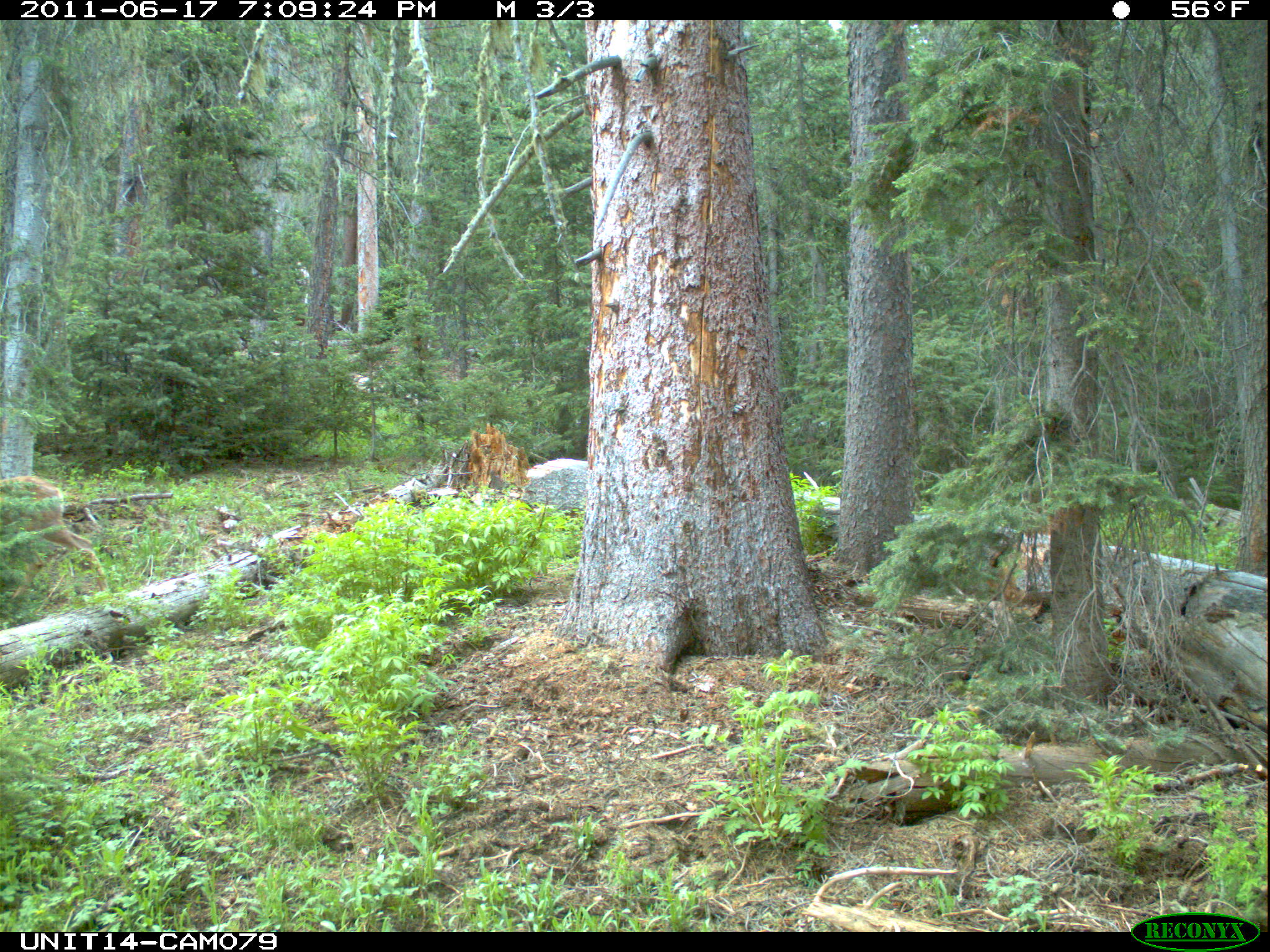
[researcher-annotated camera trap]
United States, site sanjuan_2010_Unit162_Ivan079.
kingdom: Animalia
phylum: Chordata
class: Mammalia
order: Artiodactyla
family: Cervidae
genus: Odocoileus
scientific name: Odocoileus hemionus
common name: mule deer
Odocoileus hemionus (mule deer).